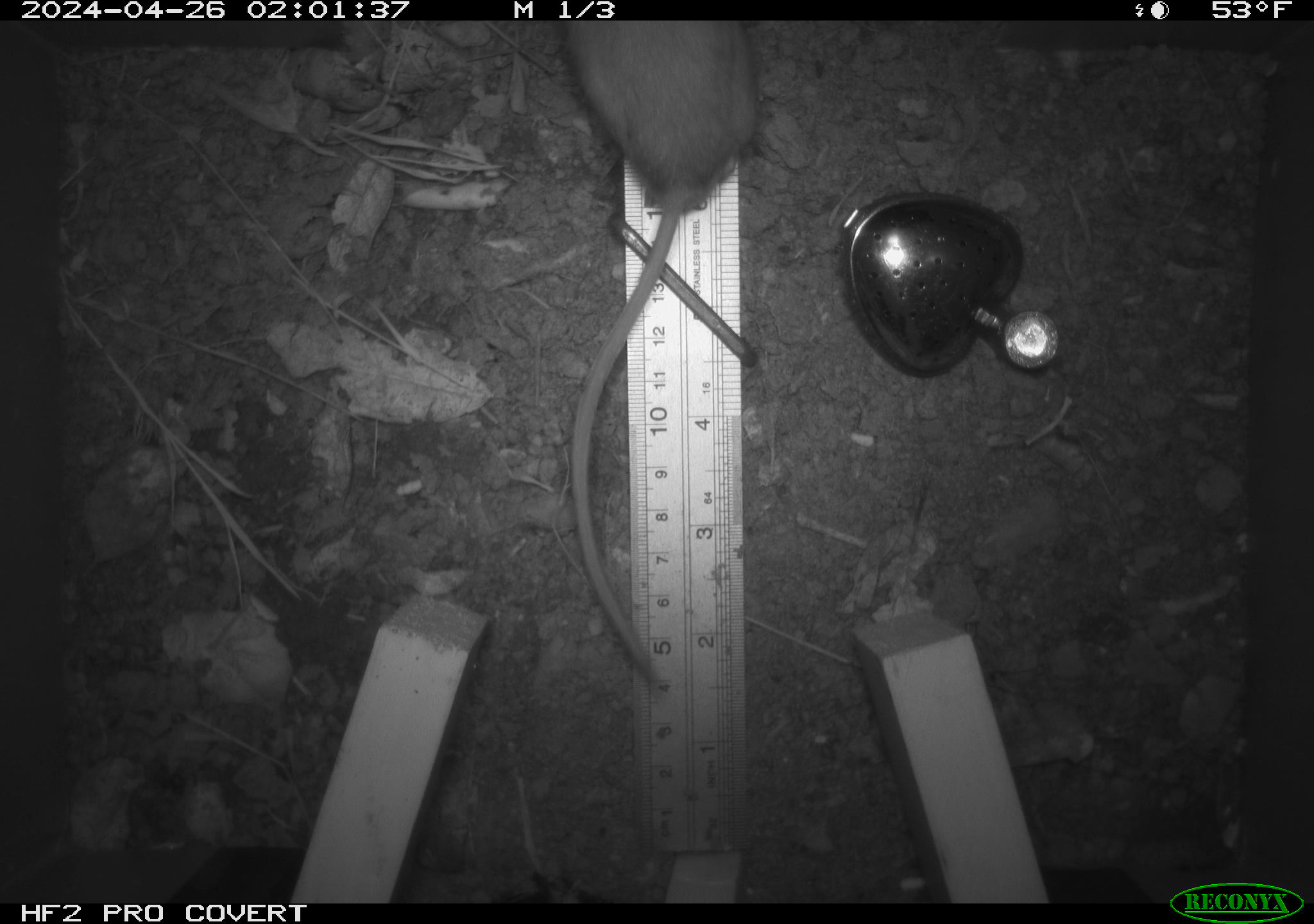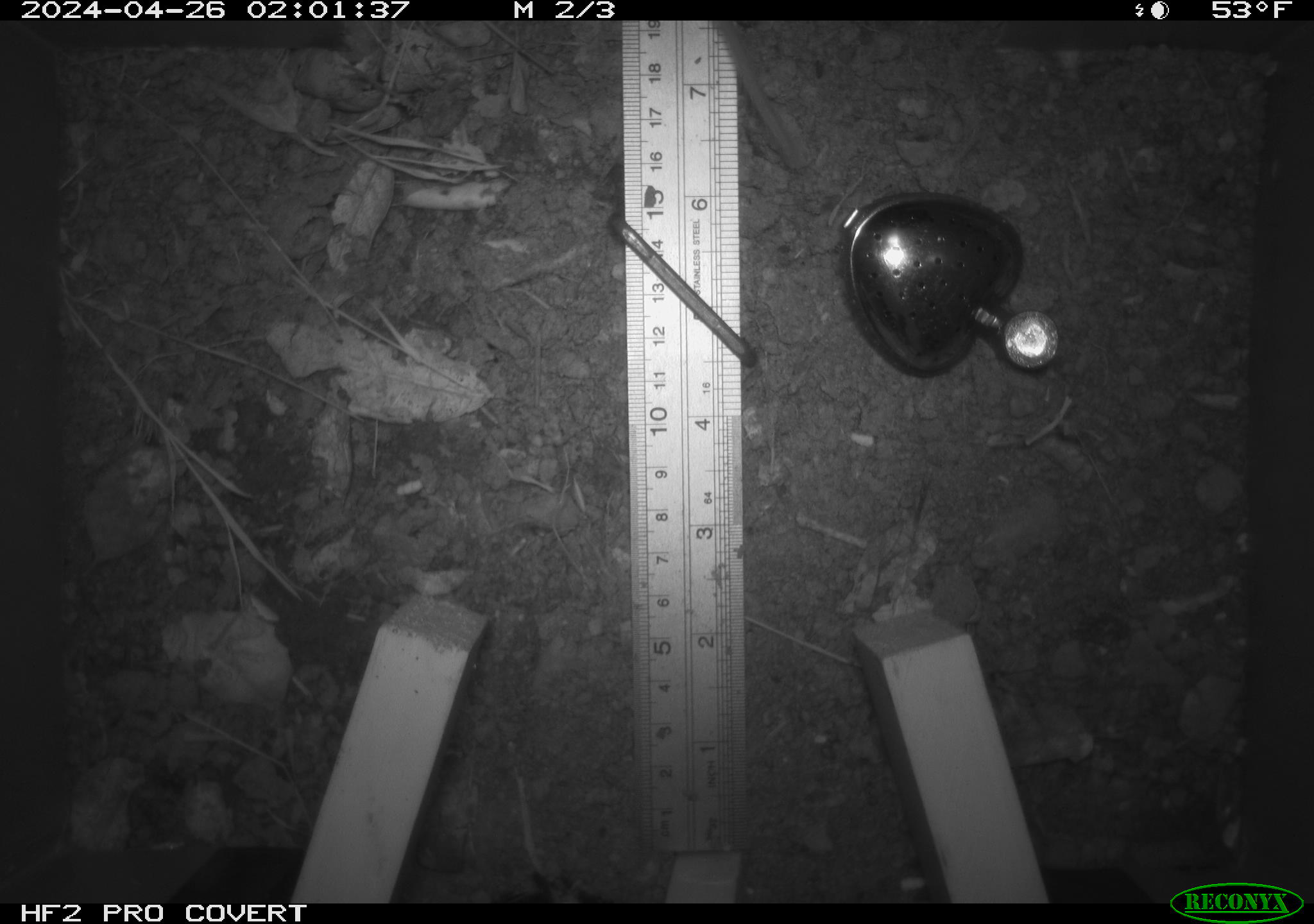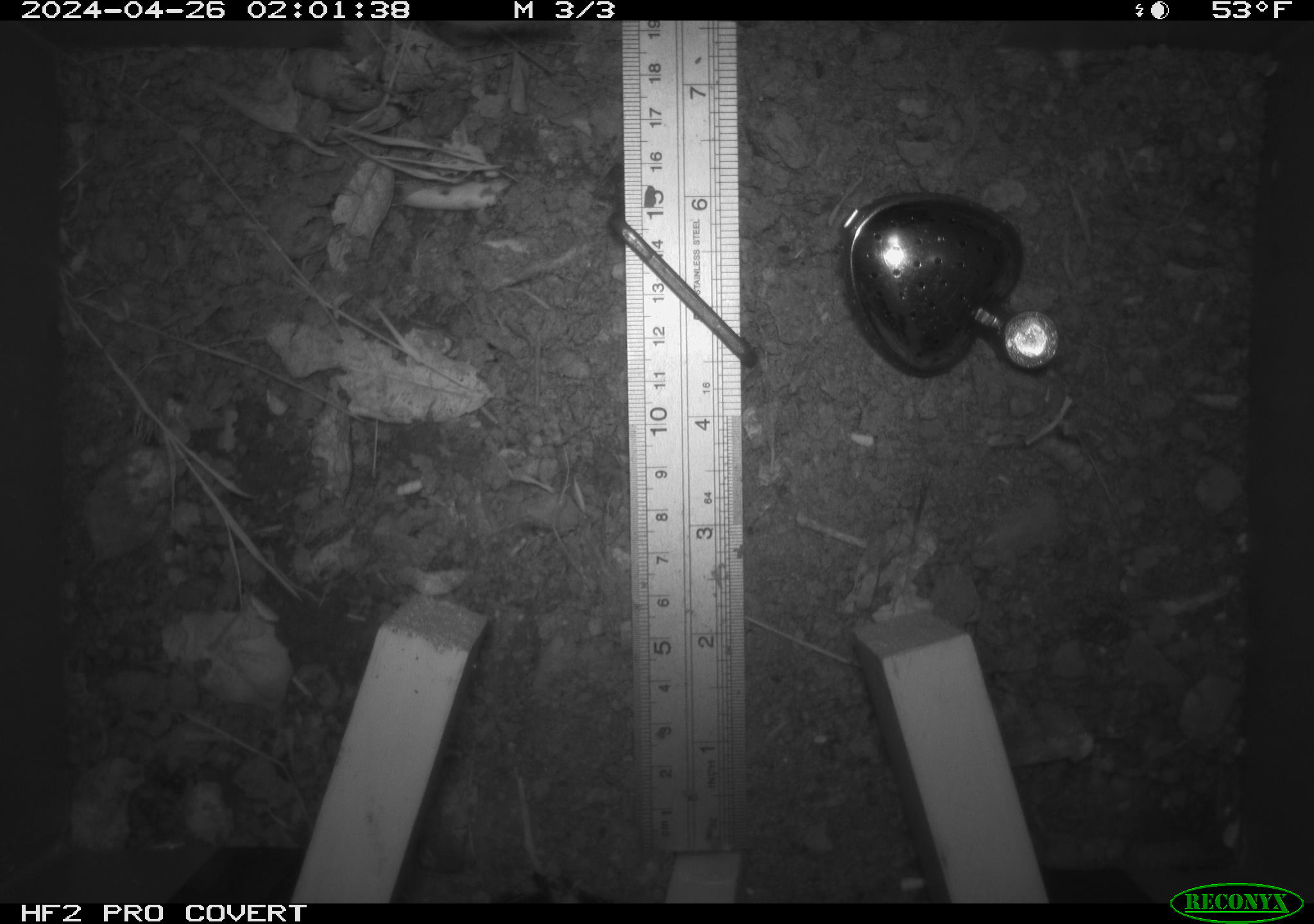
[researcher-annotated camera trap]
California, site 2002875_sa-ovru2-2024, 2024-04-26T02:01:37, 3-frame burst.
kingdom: Animalia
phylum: Chordata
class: Mammalia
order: Rodentia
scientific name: Rodentia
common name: rodent